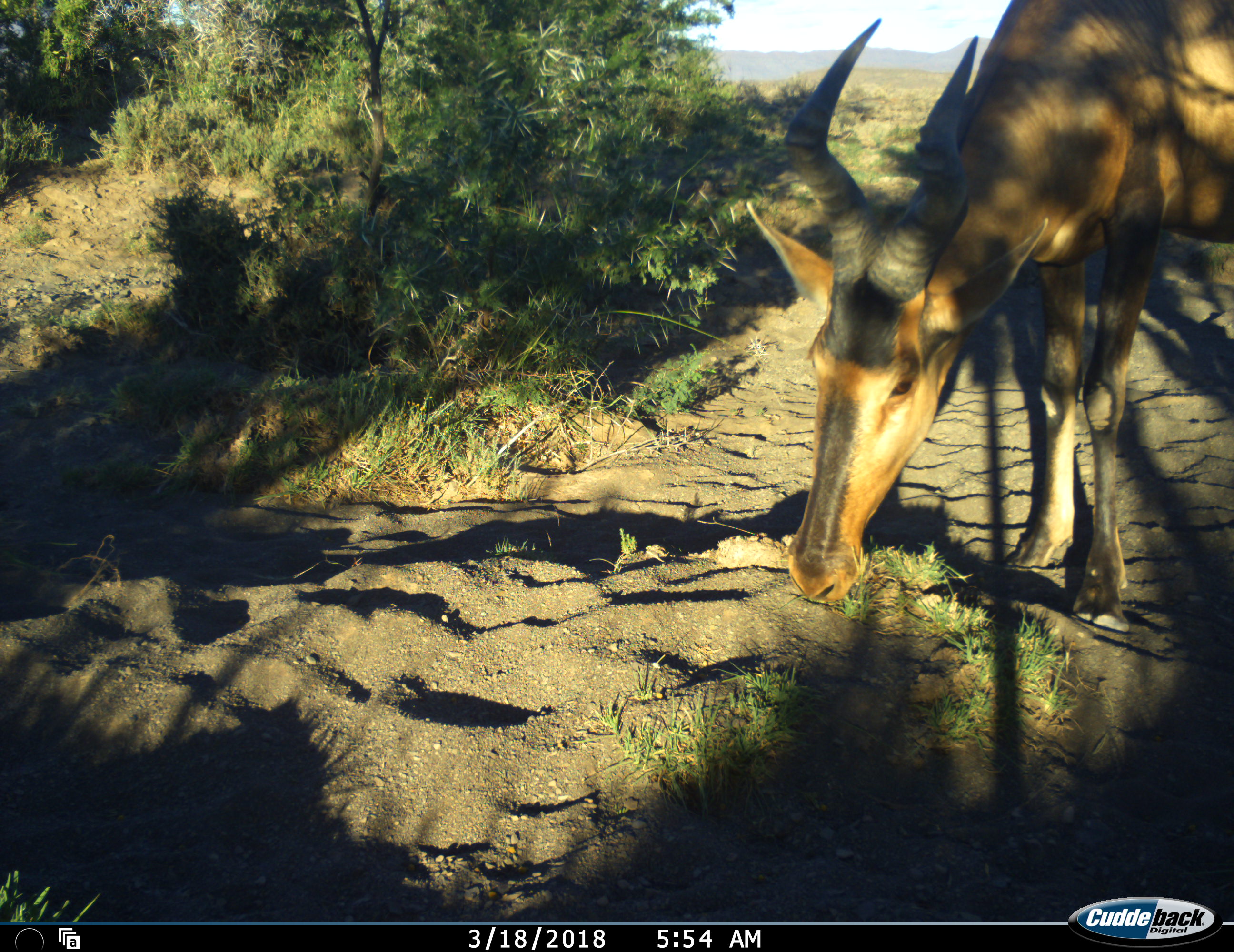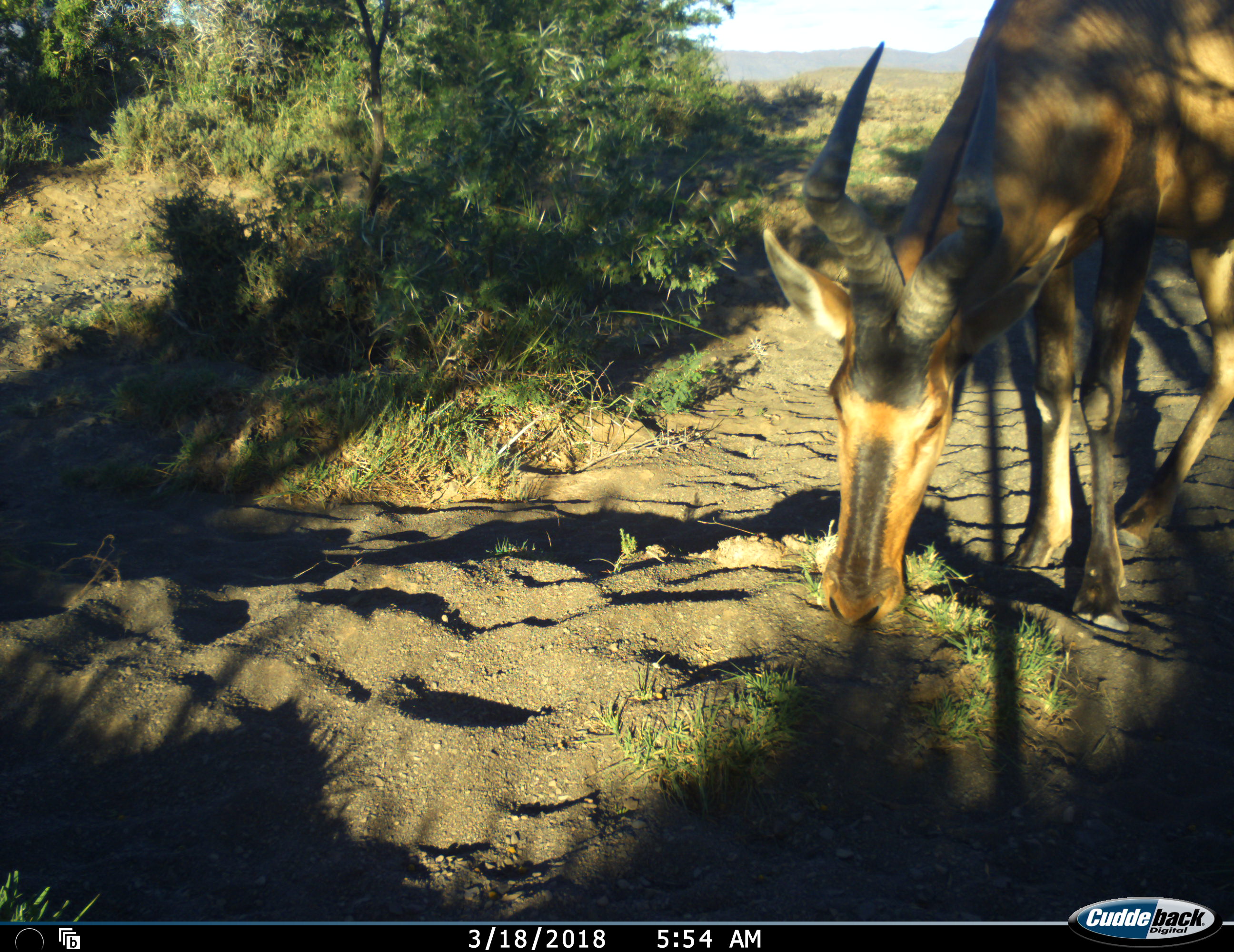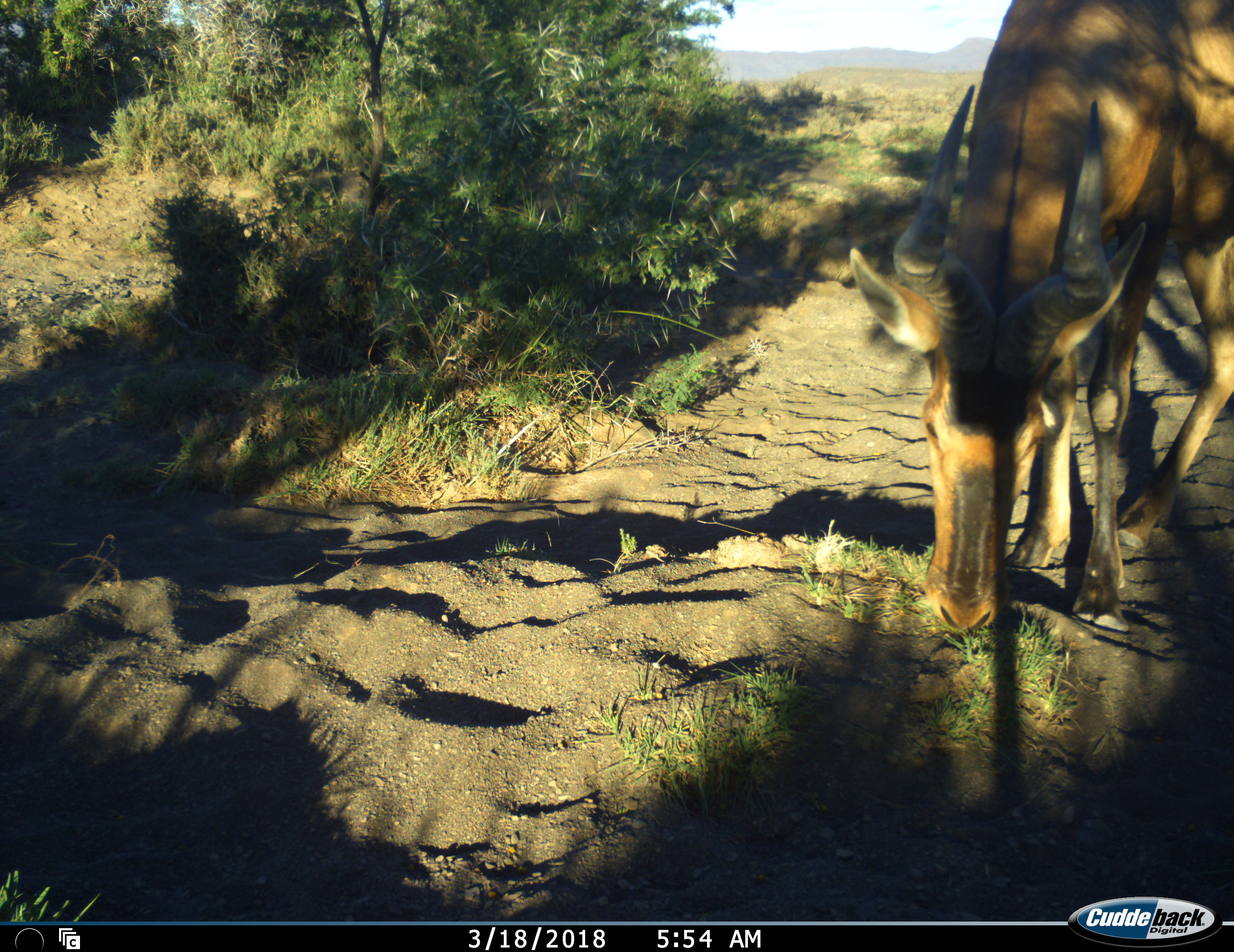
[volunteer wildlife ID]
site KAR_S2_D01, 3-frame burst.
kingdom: Animalia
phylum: Chordata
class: Mammalia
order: Artiodactyla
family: Bovidae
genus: Alcelaphus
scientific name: Alcelaphus buselaphus caama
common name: red hartebeest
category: hartebeestred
Hartebeestred (red hartebeest) (Alcelaphus buselaphus caama), count 1. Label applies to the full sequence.